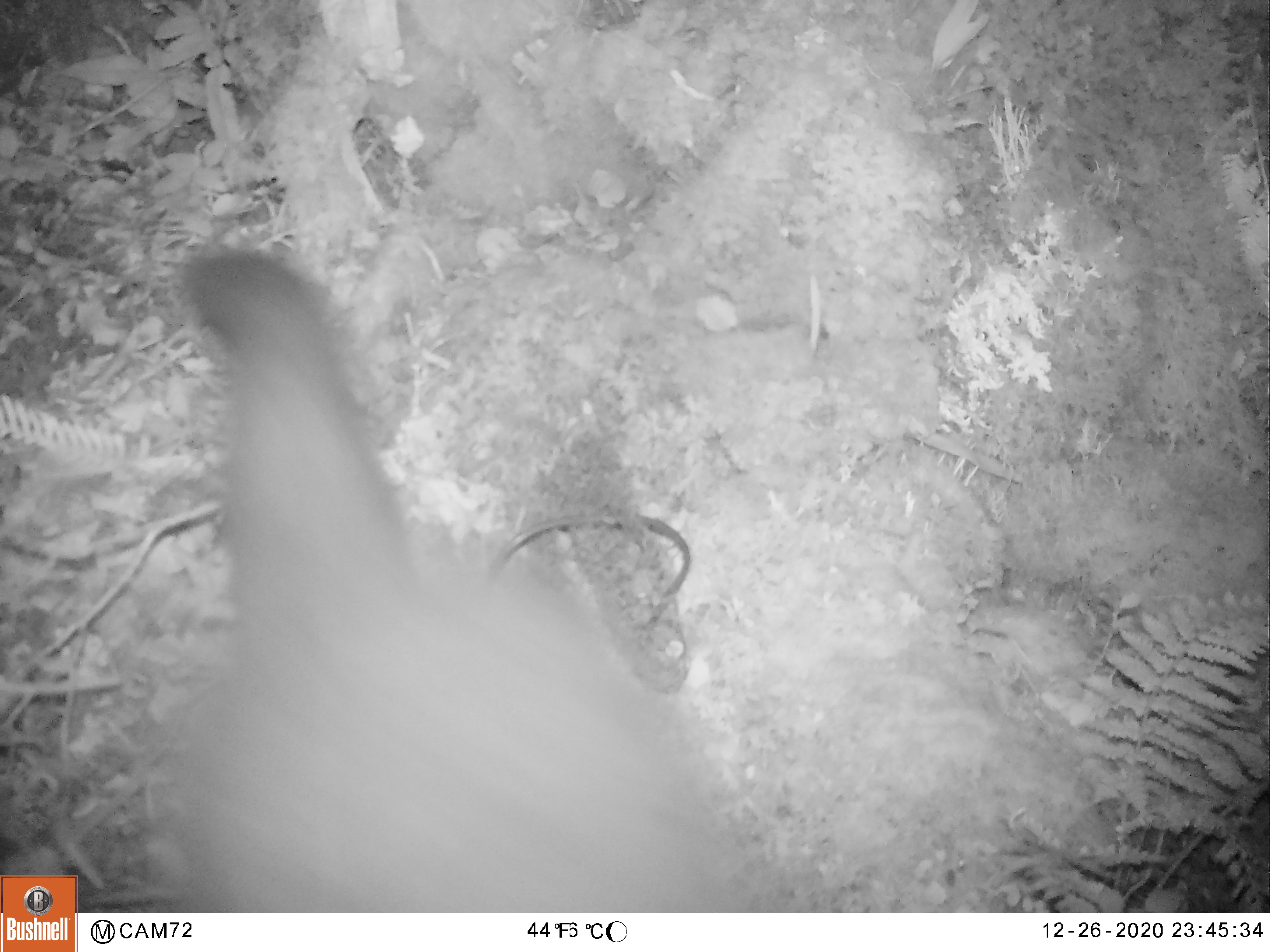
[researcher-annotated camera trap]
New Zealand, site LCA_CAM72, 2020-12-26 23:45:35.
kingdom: Animalia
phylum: Chordata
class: Mammalia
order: Diprotodontia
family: Phalangeridae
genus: Trichosurus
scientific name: Trichosurus vulpecula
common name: common brushtail possum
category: possum